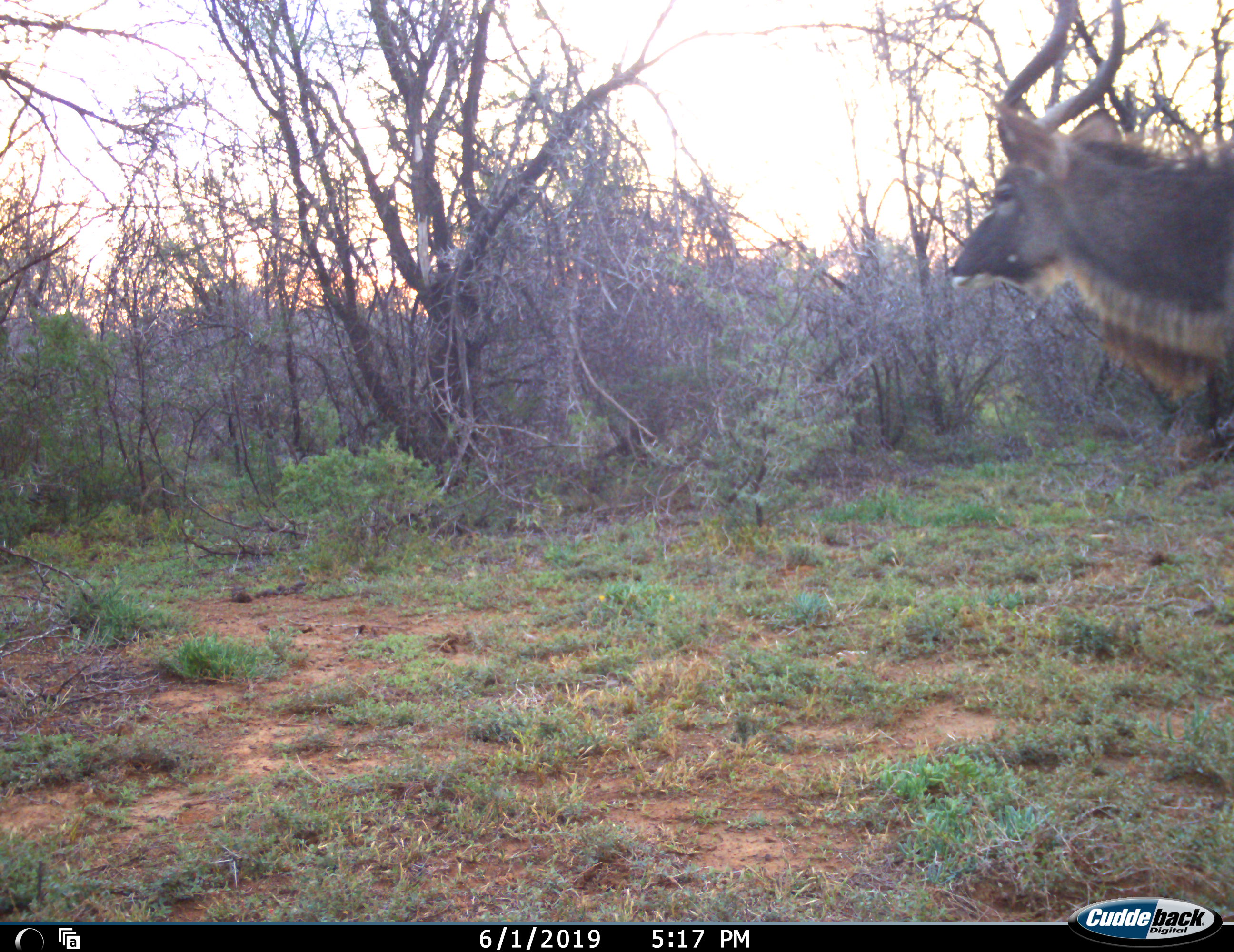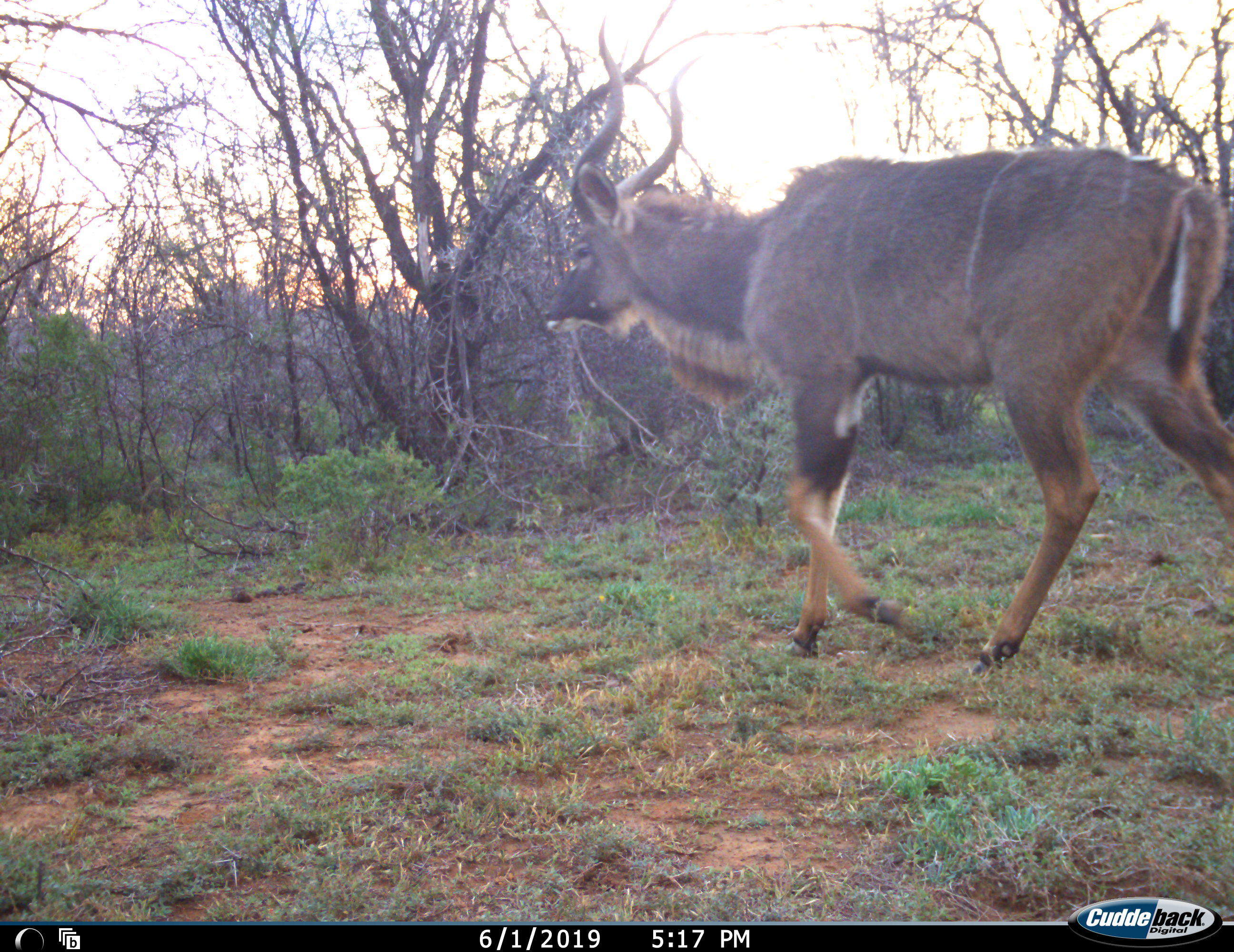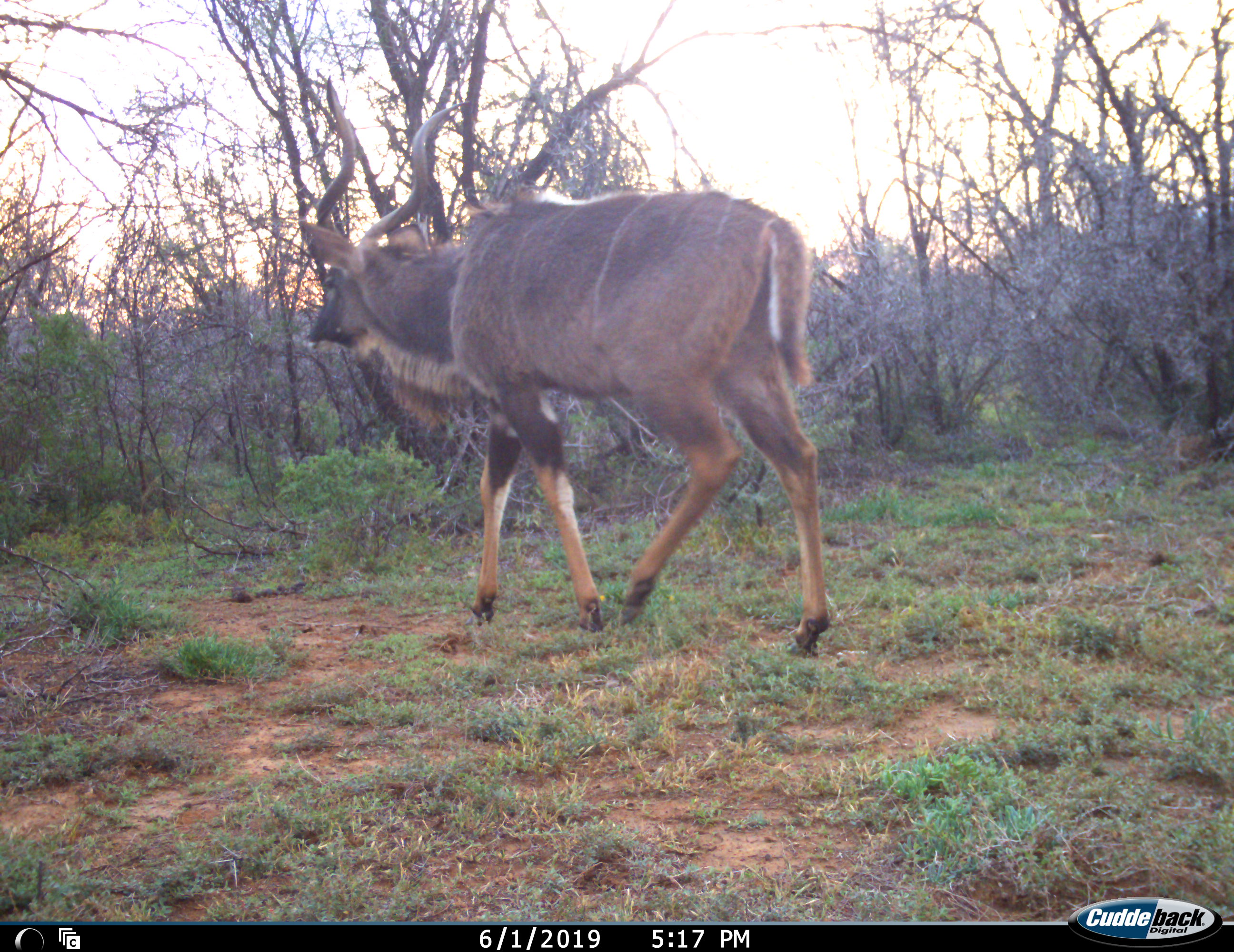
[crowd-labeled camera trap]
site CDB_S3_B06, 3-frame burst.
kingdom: Animalia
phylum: Chordata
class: Mammalia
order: Artiodactyla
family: Bovidae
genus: Tragelaphus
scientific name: Tragelaphus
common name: kudu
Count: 1.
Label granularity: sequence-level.